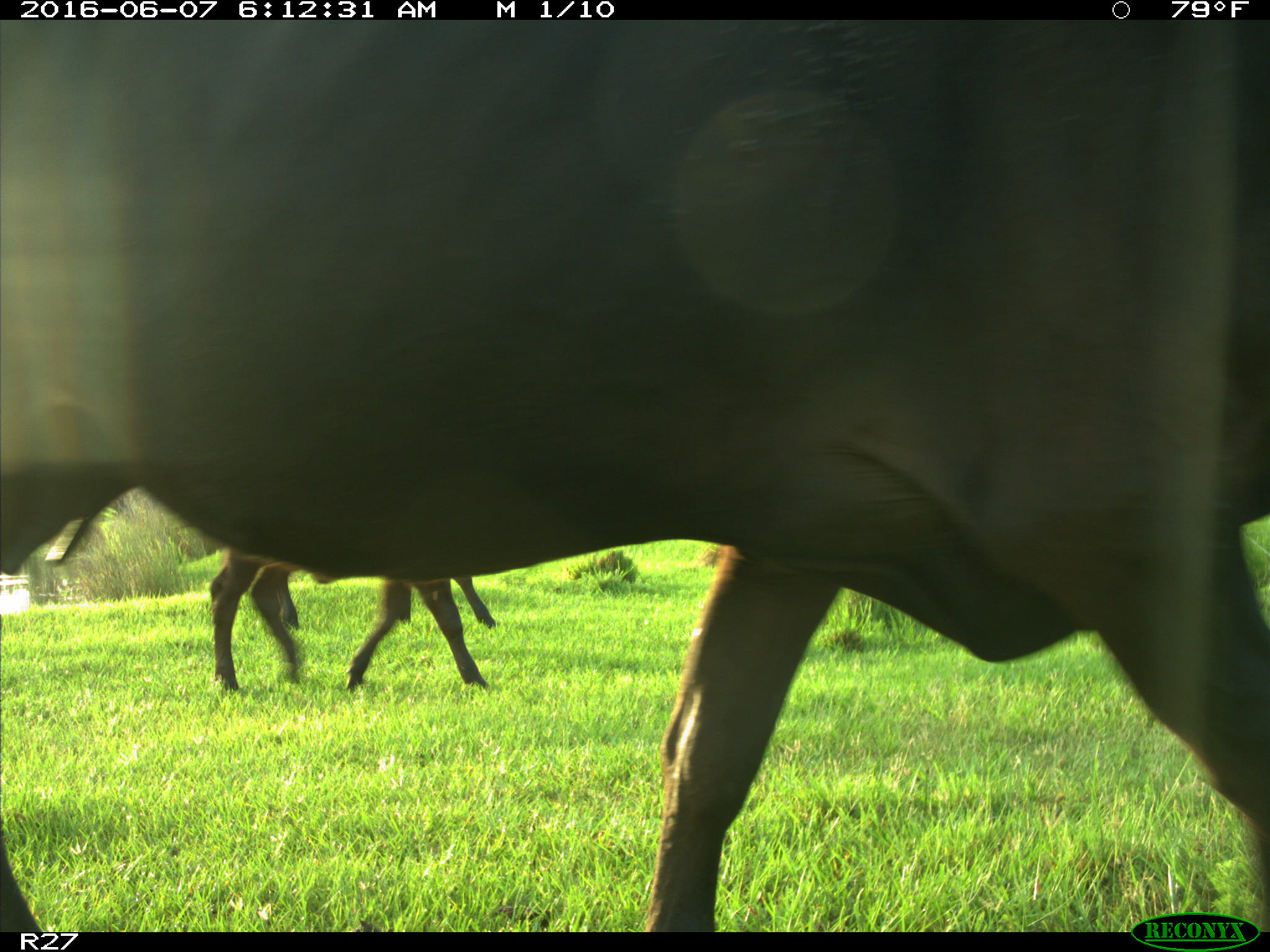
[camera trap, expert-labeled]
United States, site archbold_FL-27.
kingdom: Animalia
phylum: Chordata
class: Mammalia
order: Artiodactyla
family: Bovidae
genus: Bos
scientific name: Bos taurus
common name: domestic cow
Bos taurus (domestic cow).